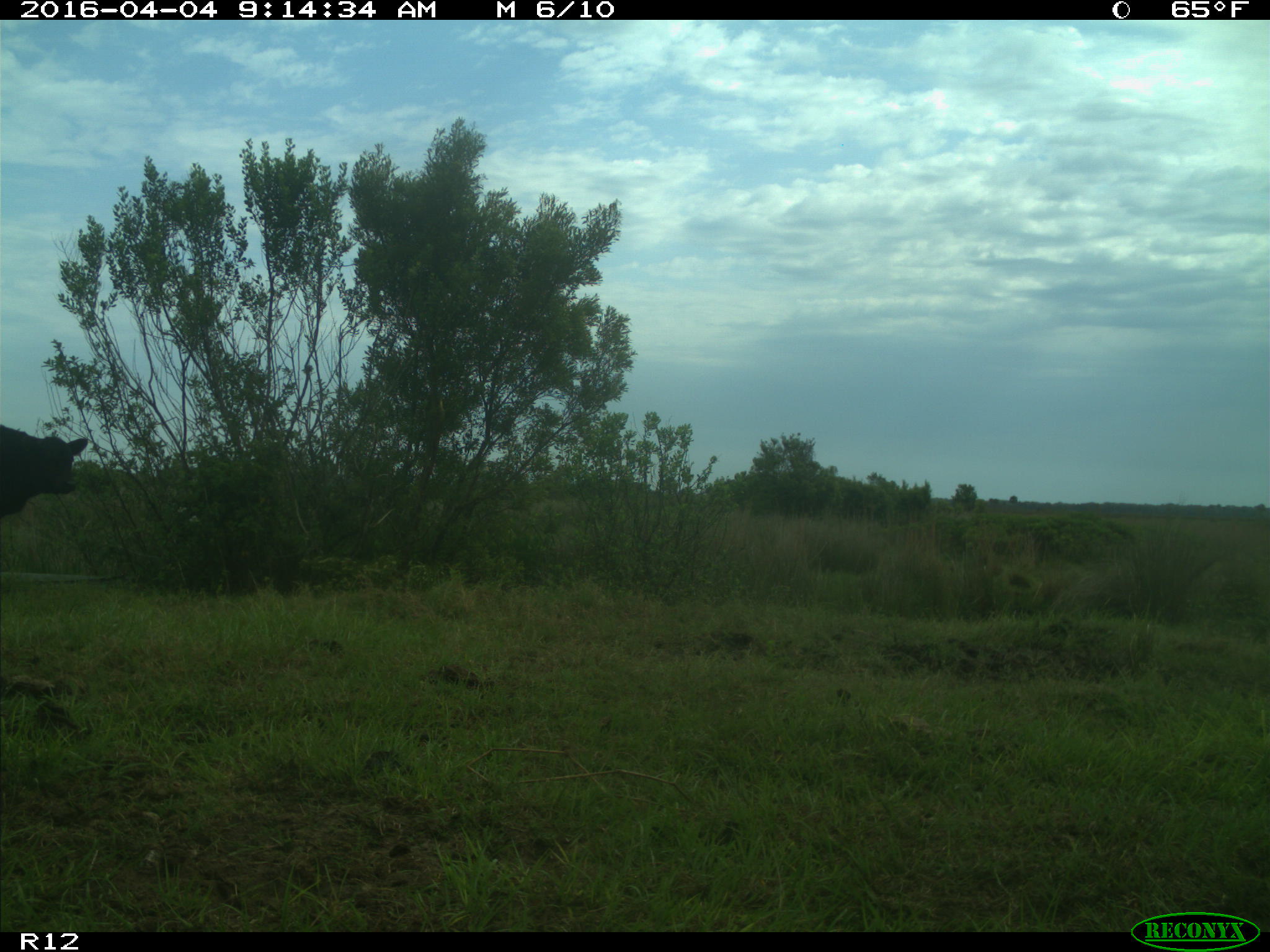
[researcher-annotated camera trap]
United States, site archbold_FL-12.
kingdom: Animalia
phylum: Chordata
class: Mammalia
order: Artiodactyla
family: Bovidae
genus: Bos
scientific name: Bos taurus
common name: domestic cow